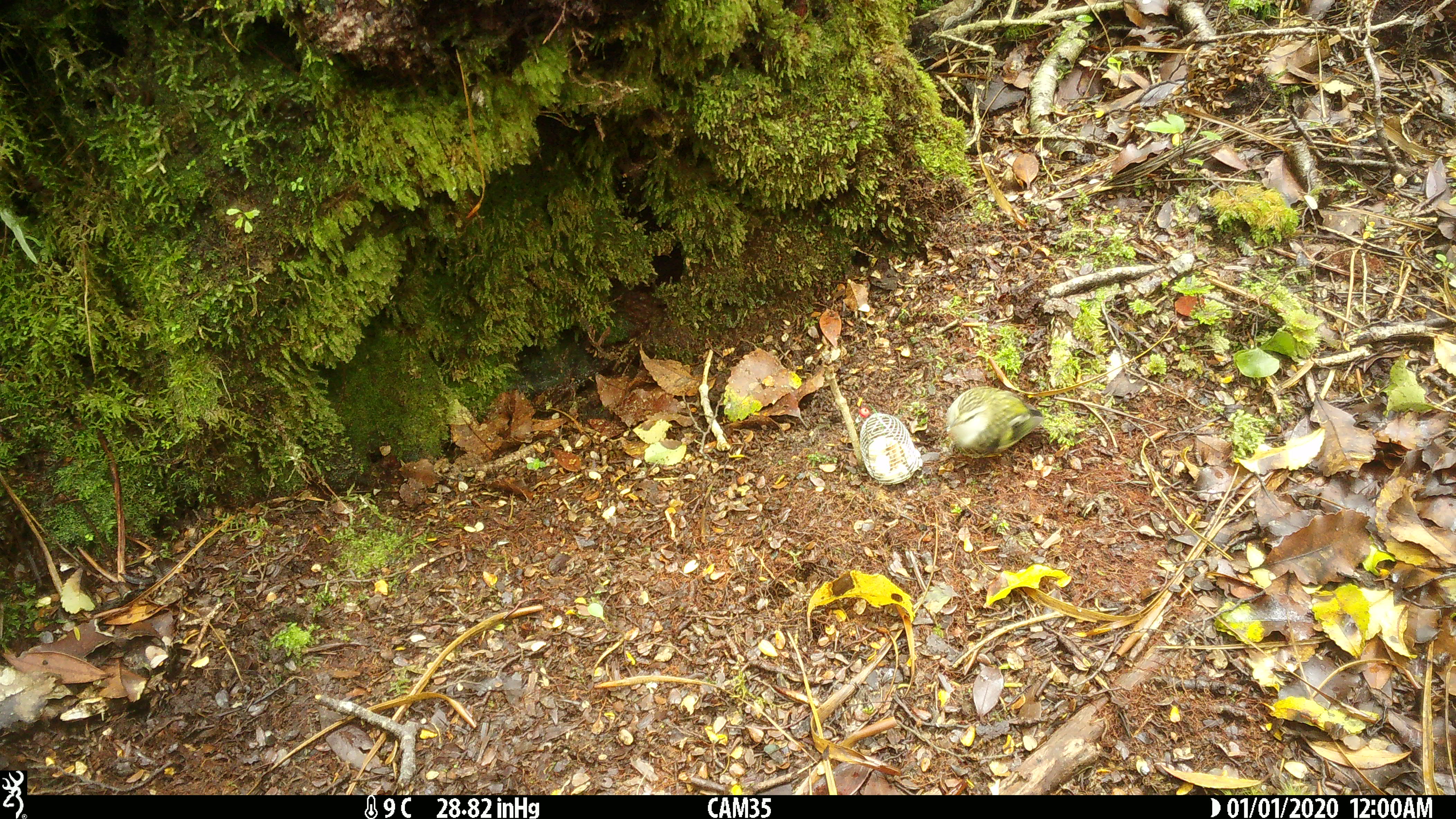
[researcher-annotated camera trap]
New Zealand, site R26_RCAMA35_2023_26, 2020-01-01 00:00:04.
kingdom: Animalia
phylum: Chordata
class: Aves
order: Passeriformes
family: Acanthisittidae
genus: Acanthisitta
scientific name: Acanthisitta chloris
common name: rifleman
Rifleman (Acanthisitta chloris).